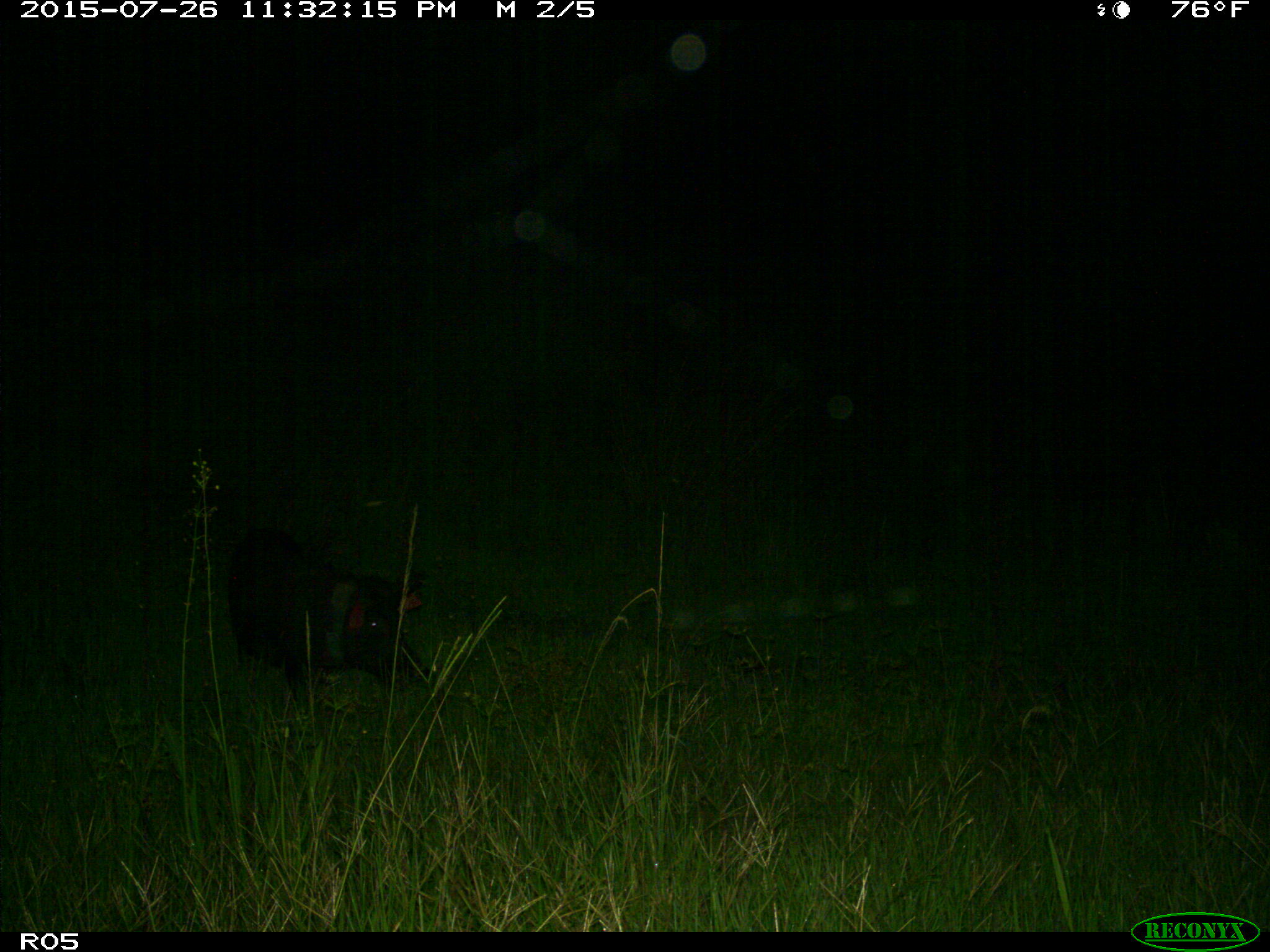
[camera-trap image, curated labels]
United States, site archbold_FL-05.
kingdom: Animalia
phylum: Chordata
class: Mammalia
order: Artiodactyla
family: Suidae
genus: Sus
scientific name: Sus scrofa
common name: wild boar